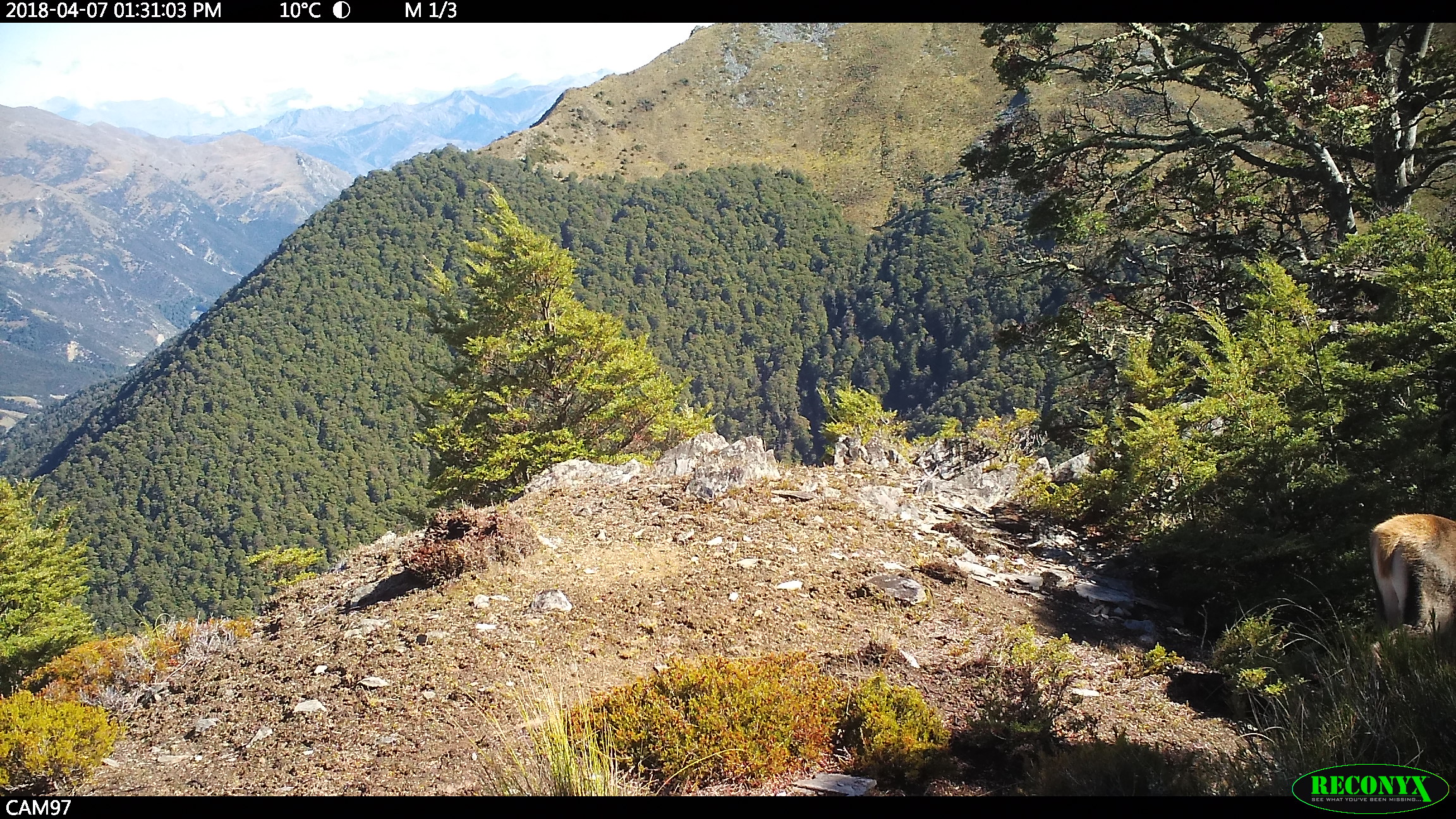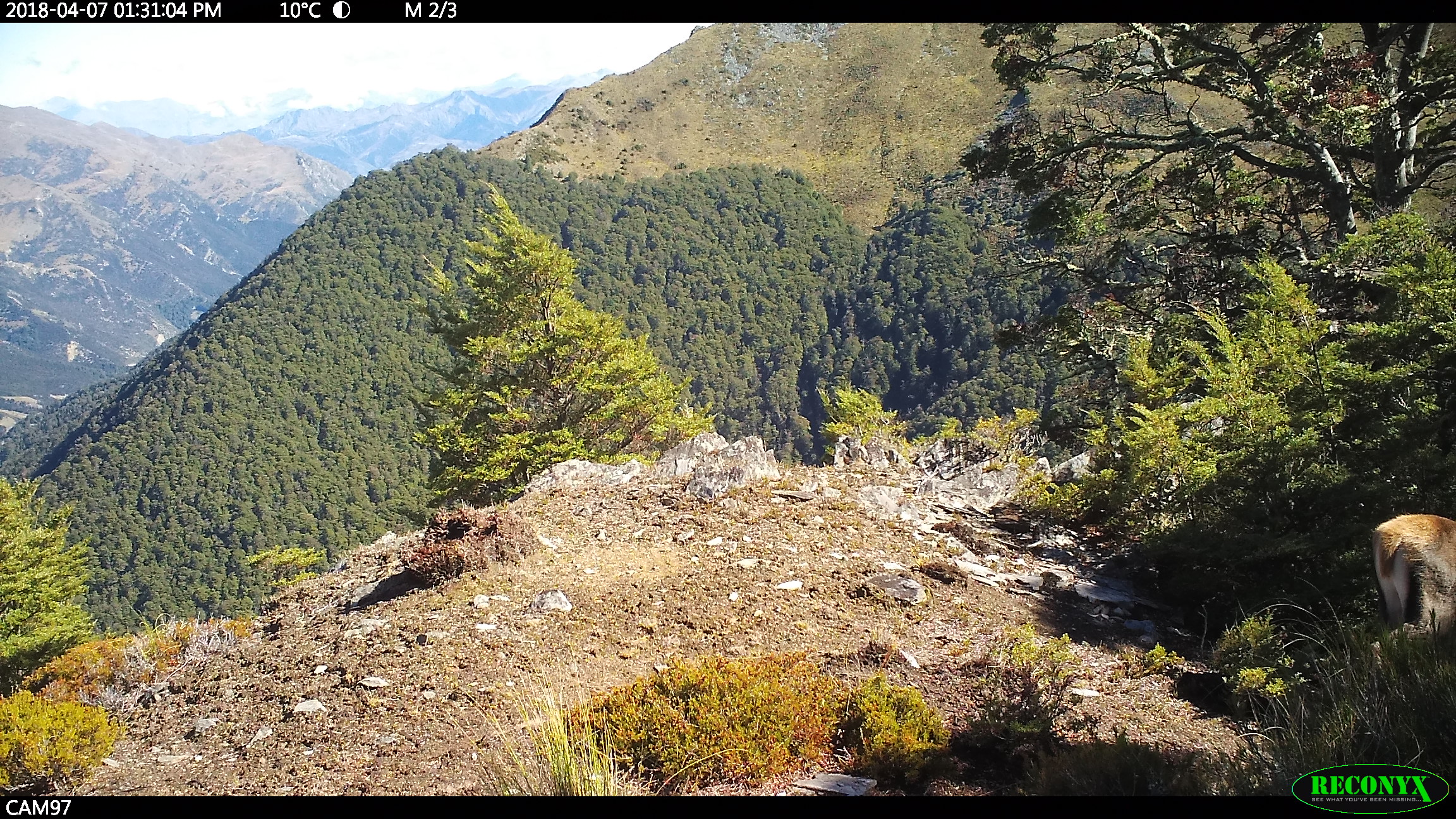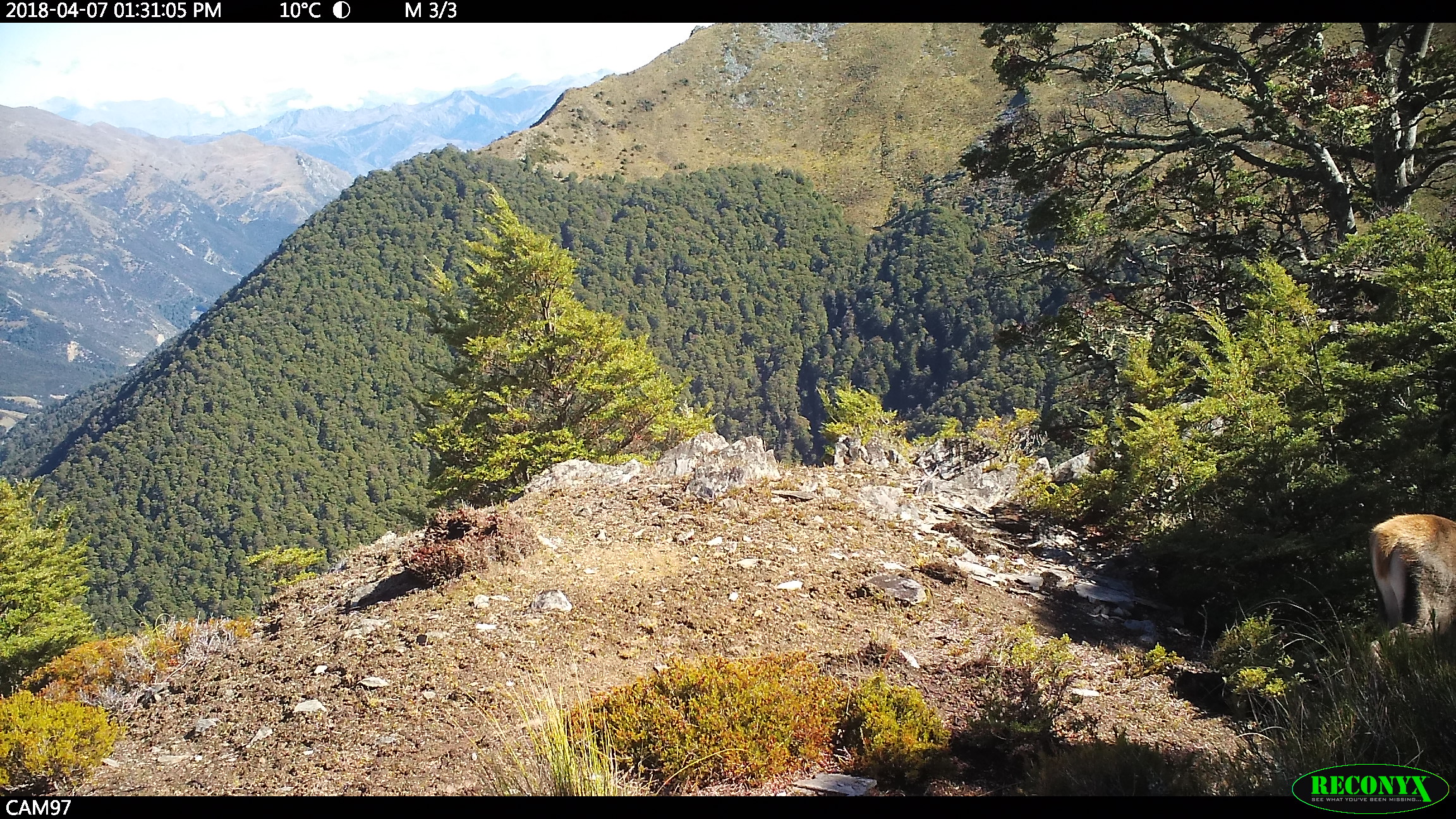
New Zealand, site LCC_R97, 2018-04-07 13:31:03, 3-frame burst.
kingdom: Animalia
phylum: Chordata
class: Mammalia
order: Artiodactyla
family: Cervidae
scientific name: Cervidae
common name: deer